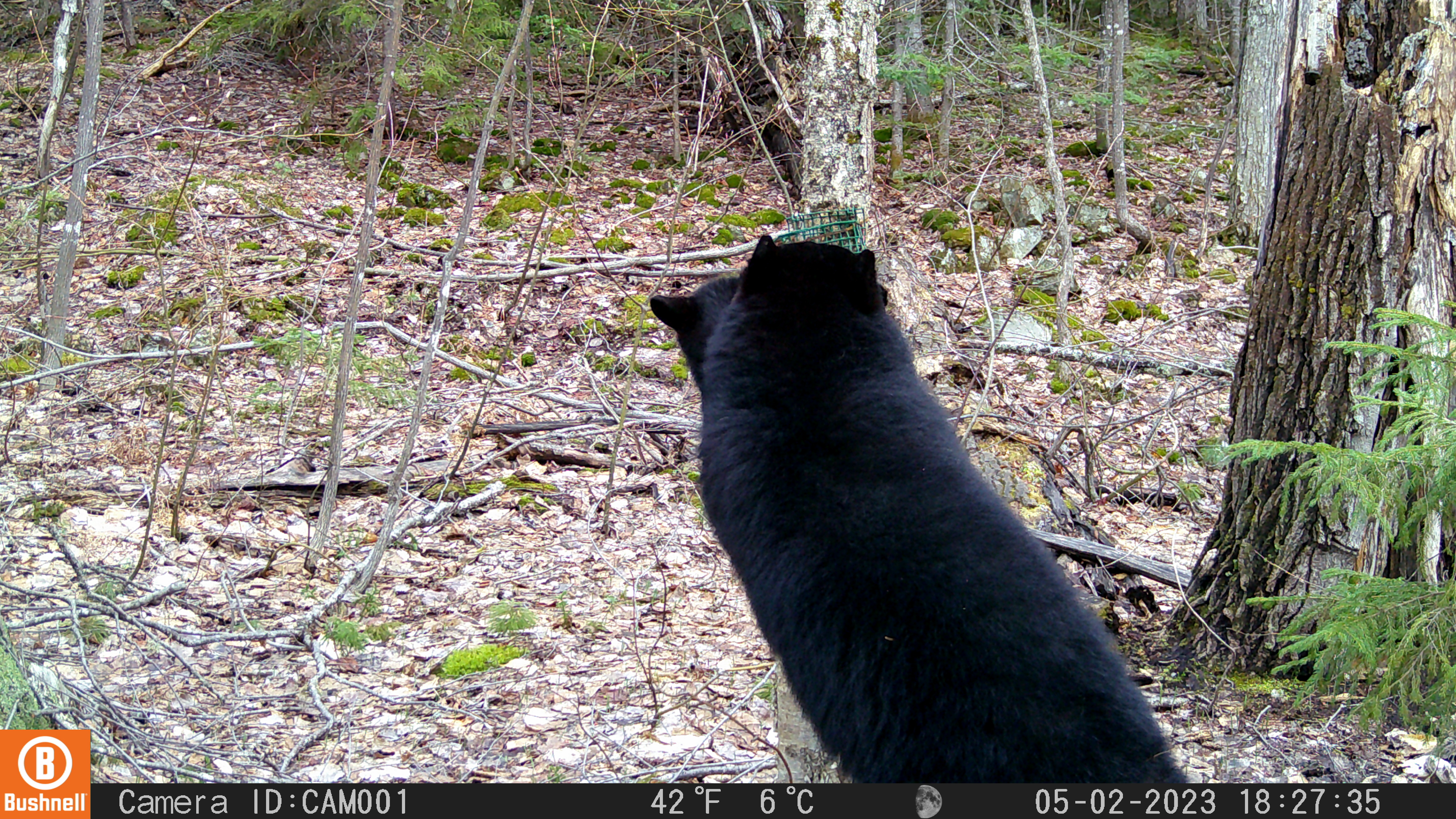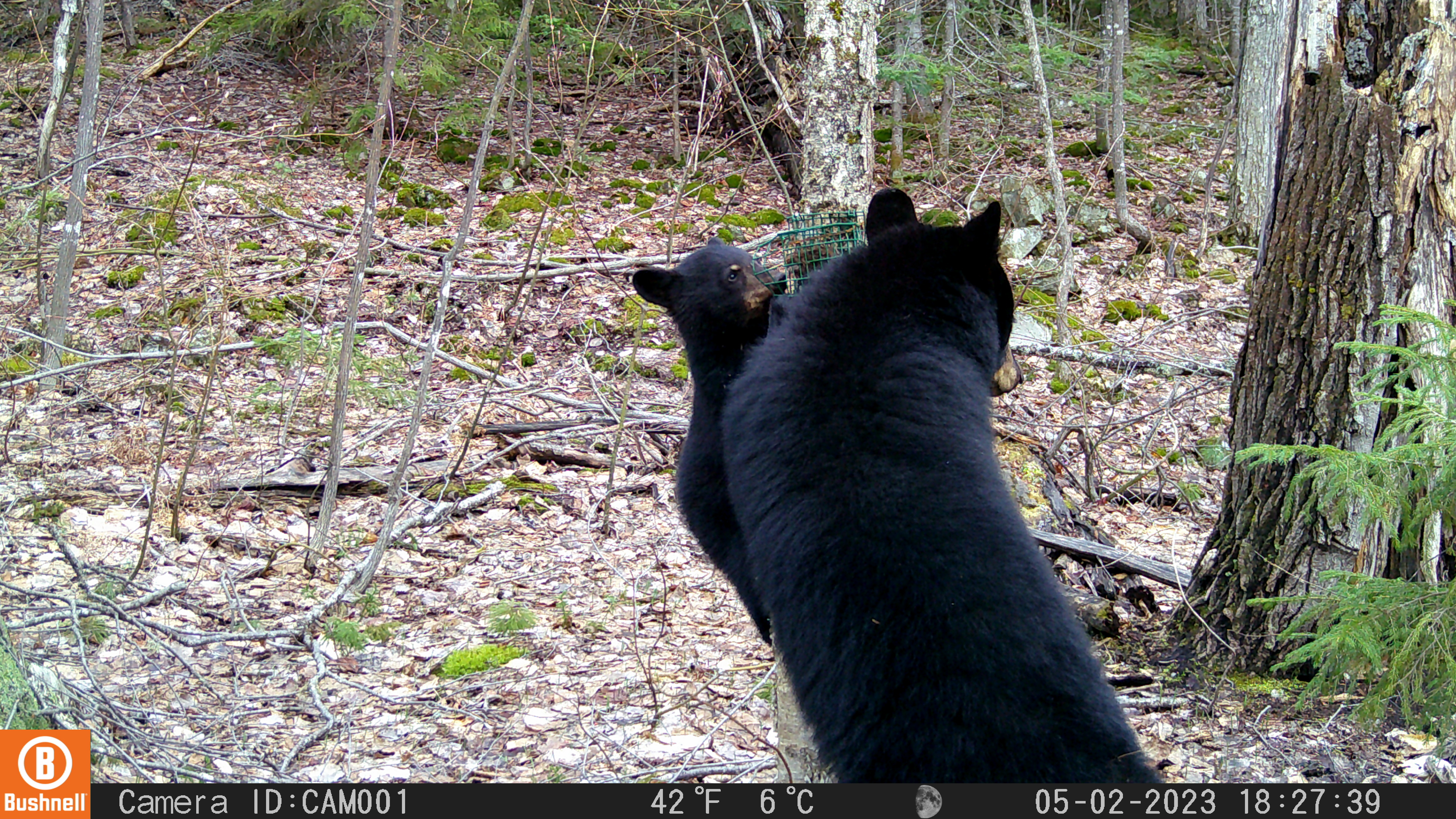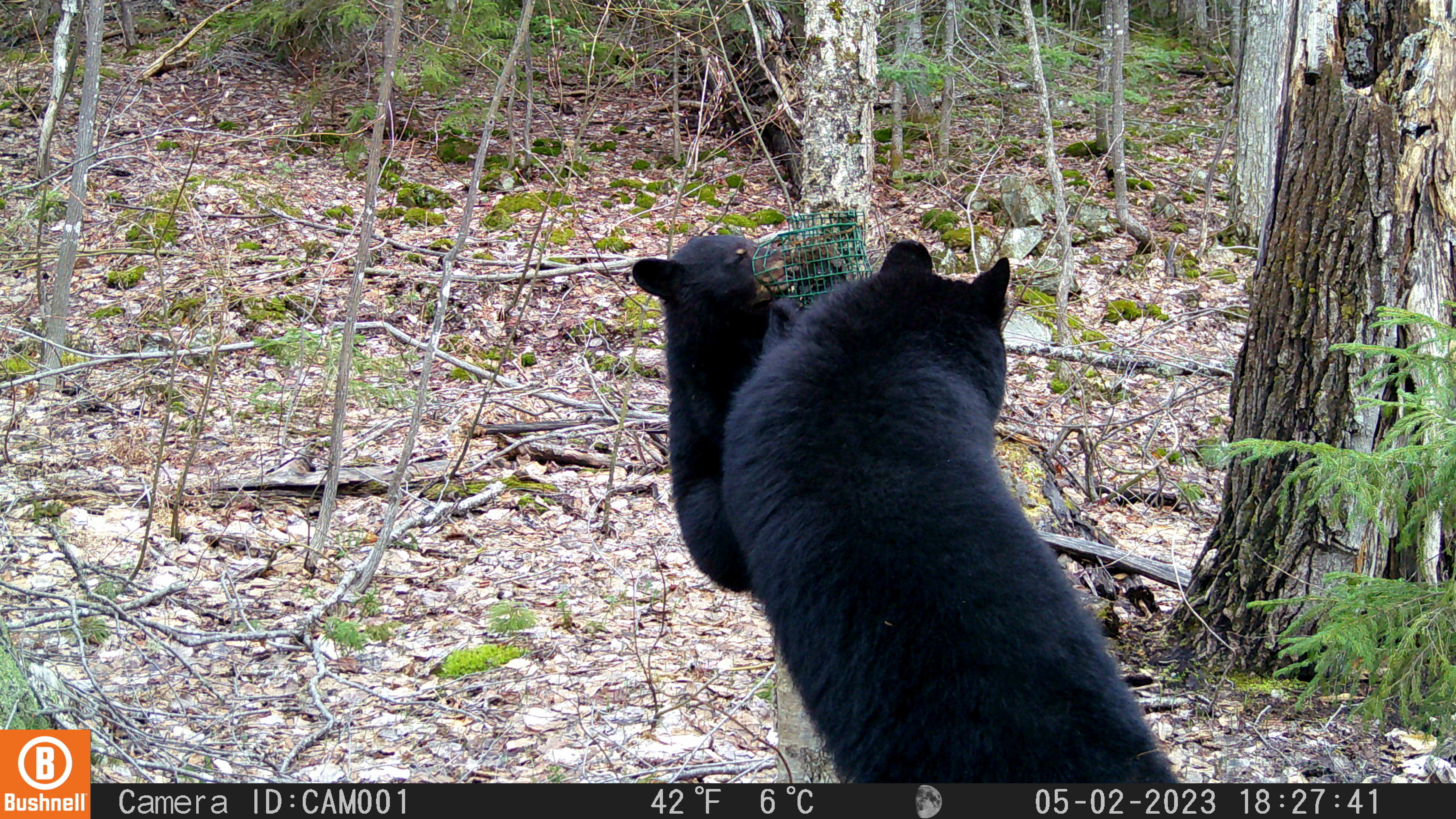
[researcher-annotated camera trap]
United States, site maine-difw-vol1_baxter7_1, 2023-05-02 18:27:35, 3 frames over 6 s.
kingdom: Animalia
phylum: Chordata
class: Mammalia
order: Carnivora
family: Ursidae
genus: Ursus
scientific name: Ursus americanus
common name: black bear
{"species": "black bear (Ursus americanus)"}